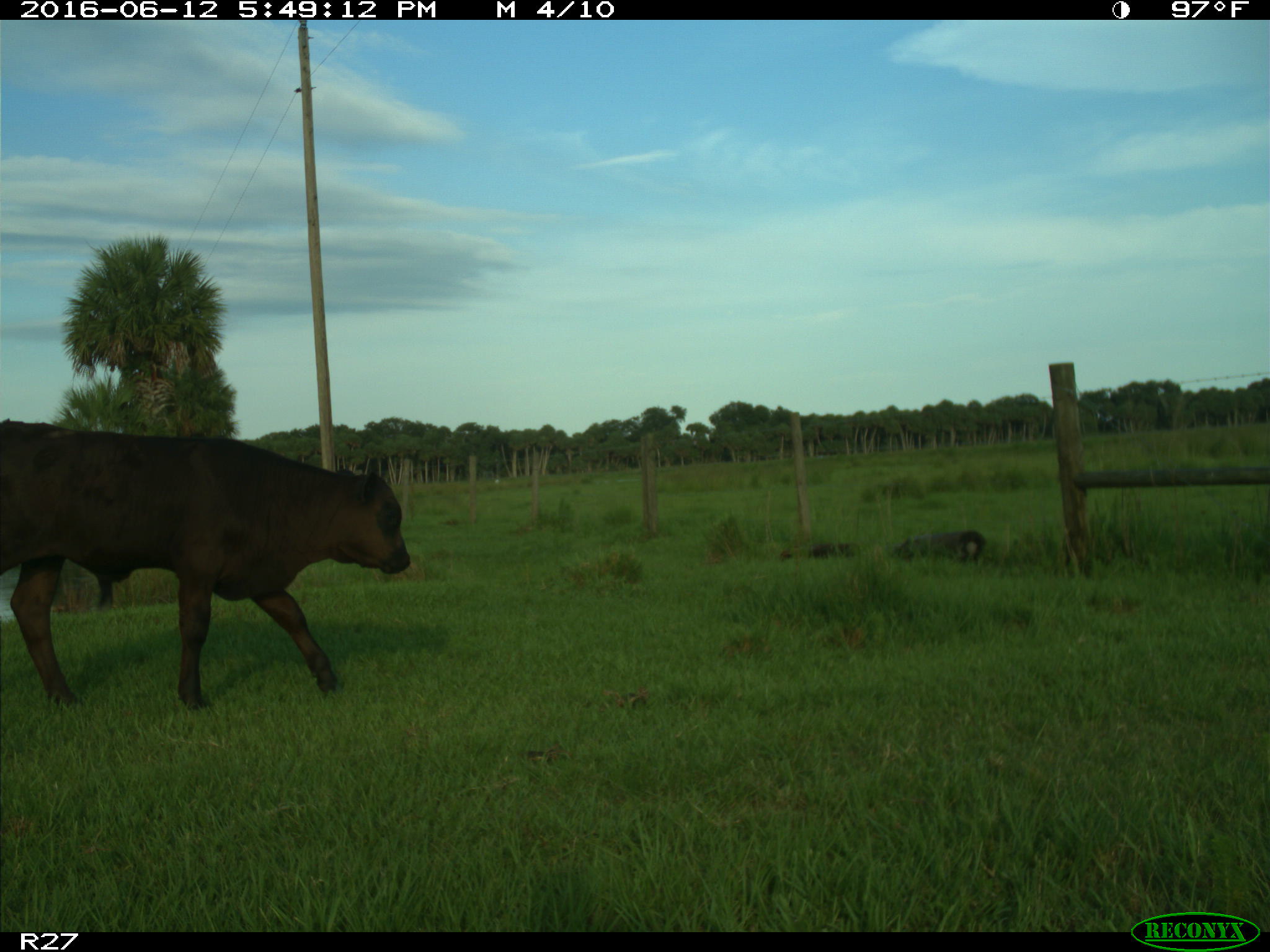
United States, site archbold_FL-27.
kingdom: Animalia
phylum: Chordata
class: Mammalia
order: Artiodactyla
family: Bovidae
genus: Bos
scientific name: Bos taurus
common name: domestic cow